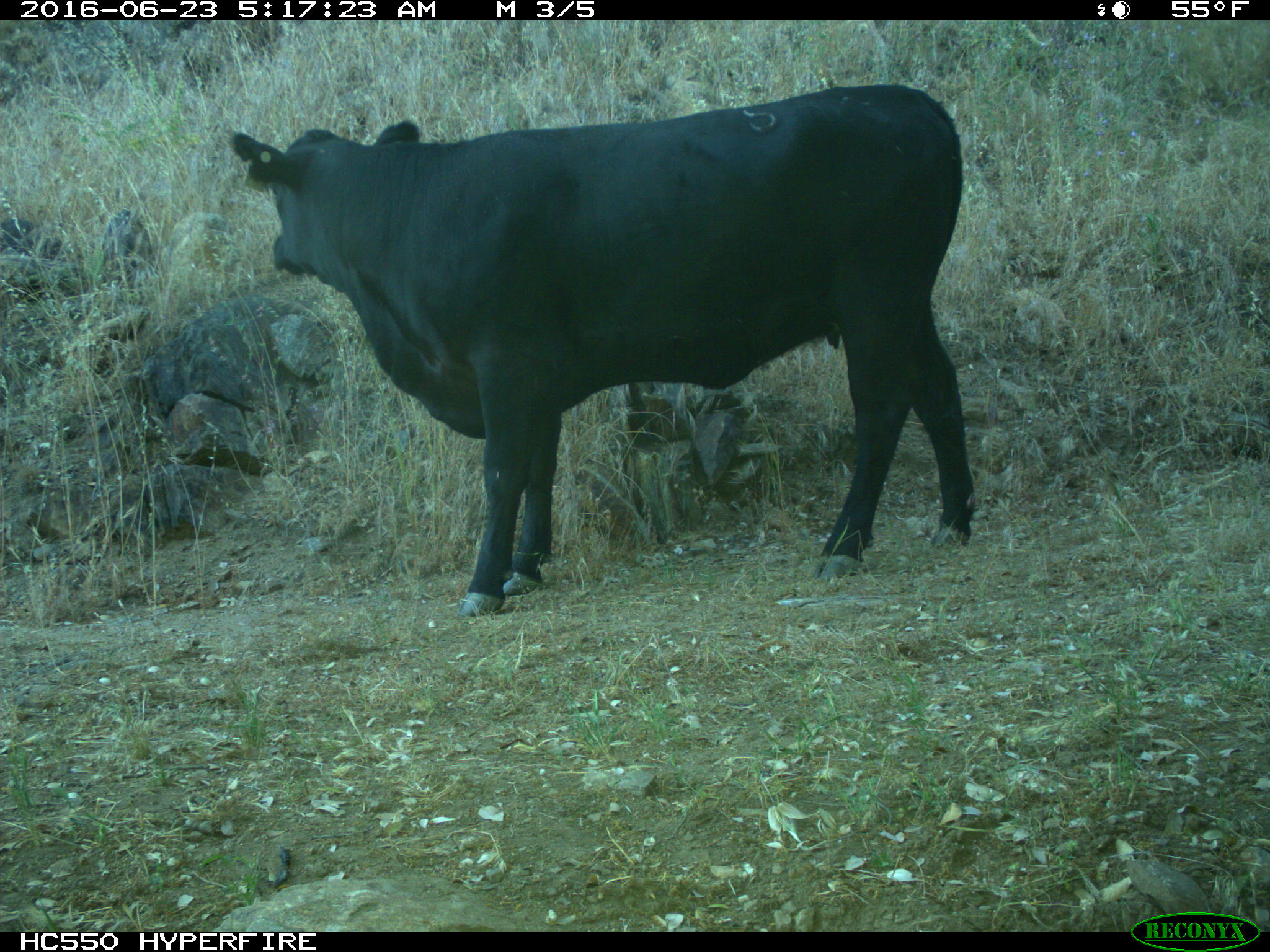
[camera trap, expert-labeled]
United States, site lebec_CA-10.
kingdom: Animalia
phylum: Chordata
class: Mammalia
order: Artiodactyla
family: Bovidae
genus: Bos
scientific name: Bos taurus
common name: domestic cow